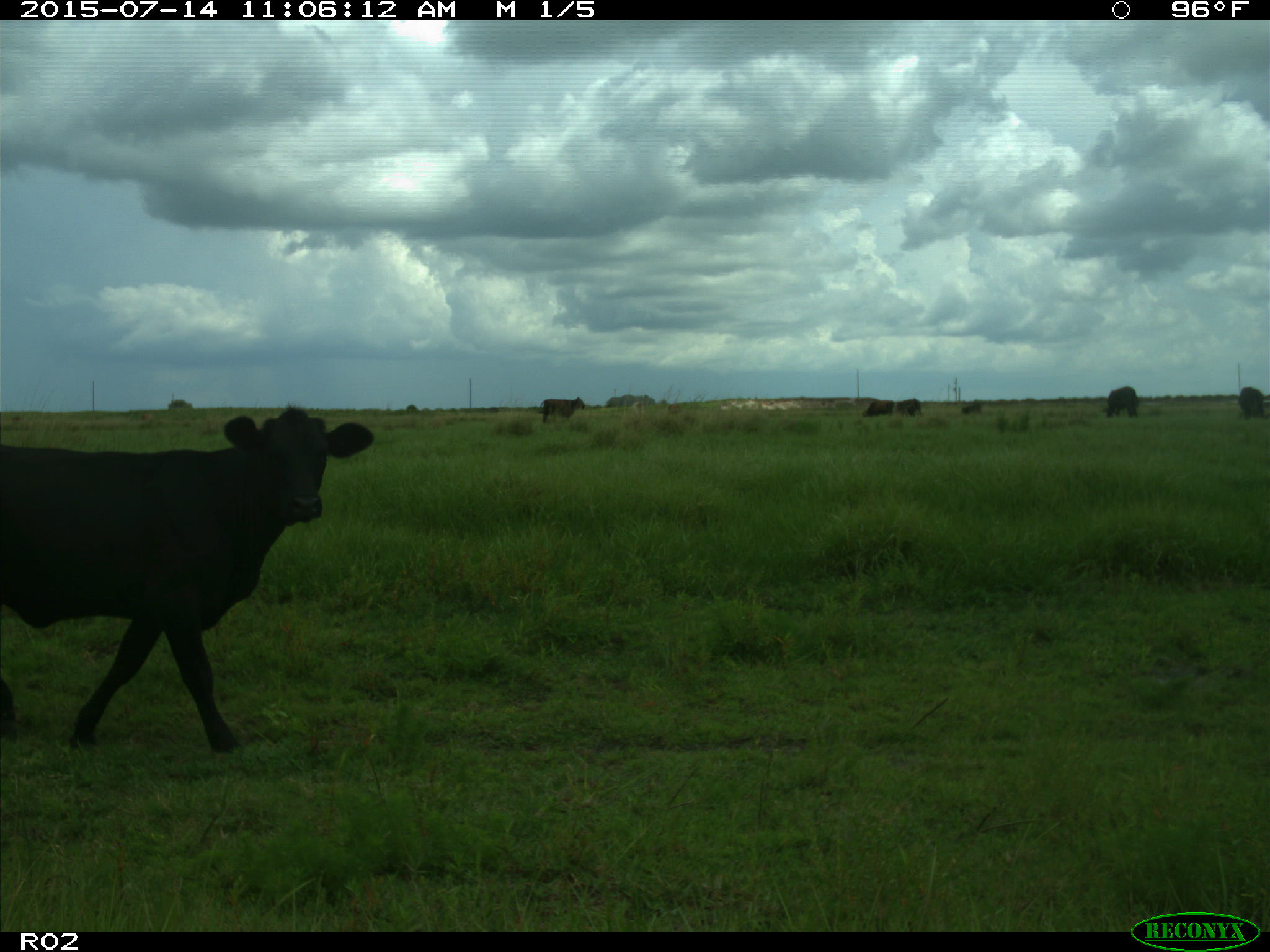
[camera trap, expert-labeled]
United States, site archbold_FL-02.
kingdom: Animalia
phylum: Chordata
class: Mammalia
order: Artiodactyla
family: Bovidae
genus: Bos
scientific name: Bos taurus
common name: domestic cow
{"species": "Bos taurus (domestic cow)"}